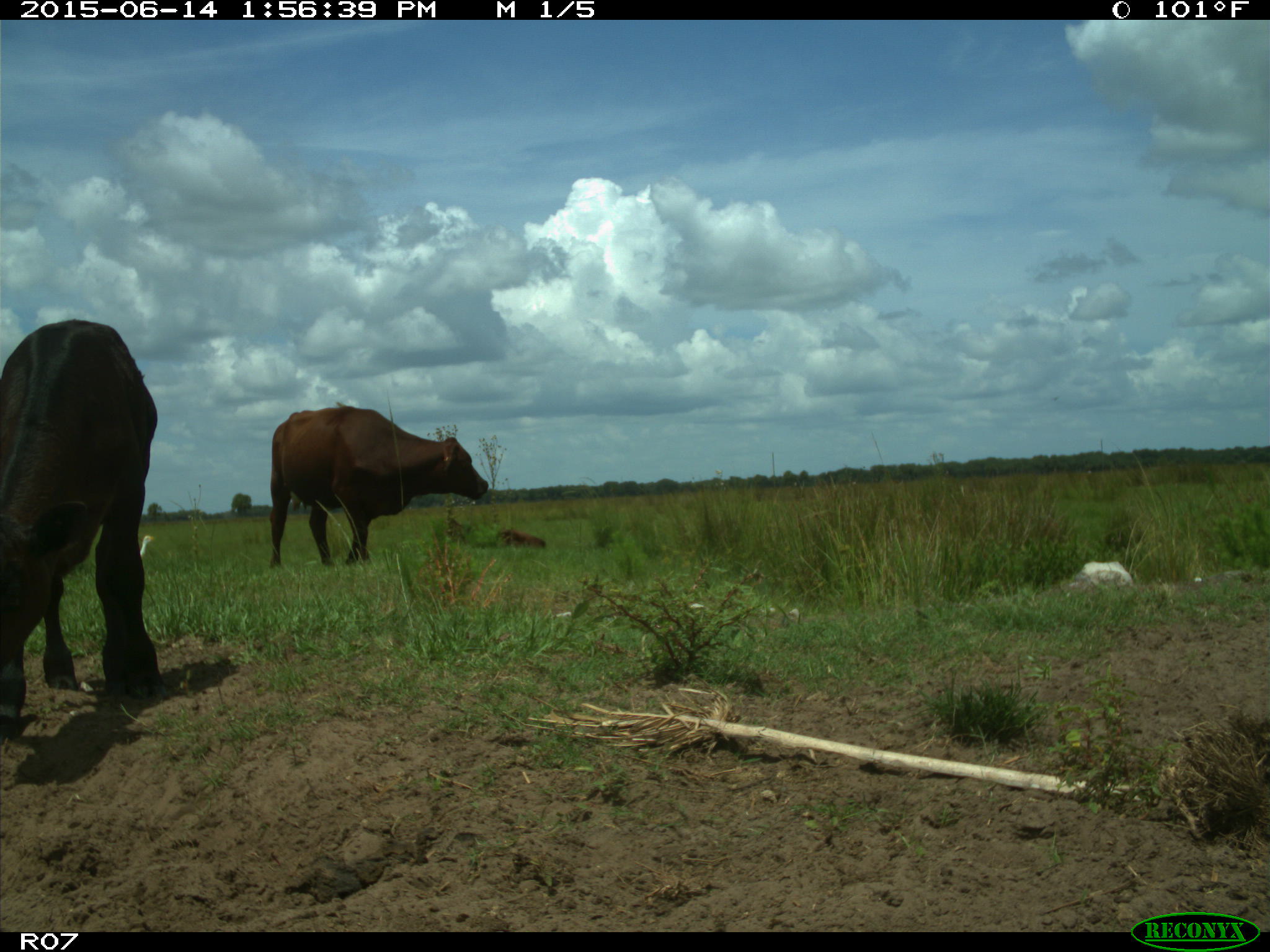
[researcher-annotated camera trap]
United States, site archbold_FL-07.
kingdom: Animalia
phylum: Chordata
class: Mammalia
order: Artiodactyla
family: Bovidae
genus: Bos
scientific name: Bos taurus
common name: domestic cow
Bos taurus (domestic cow).